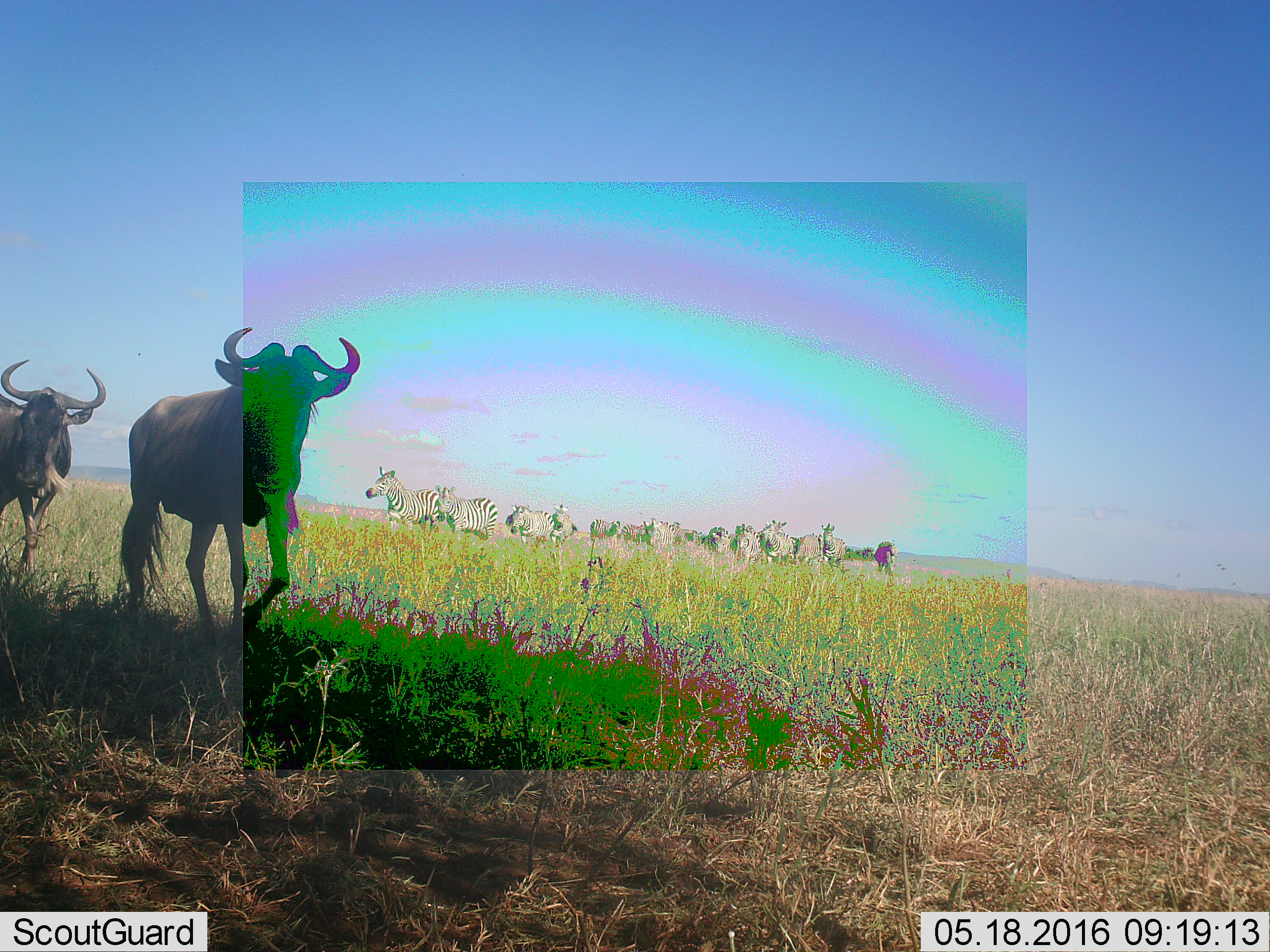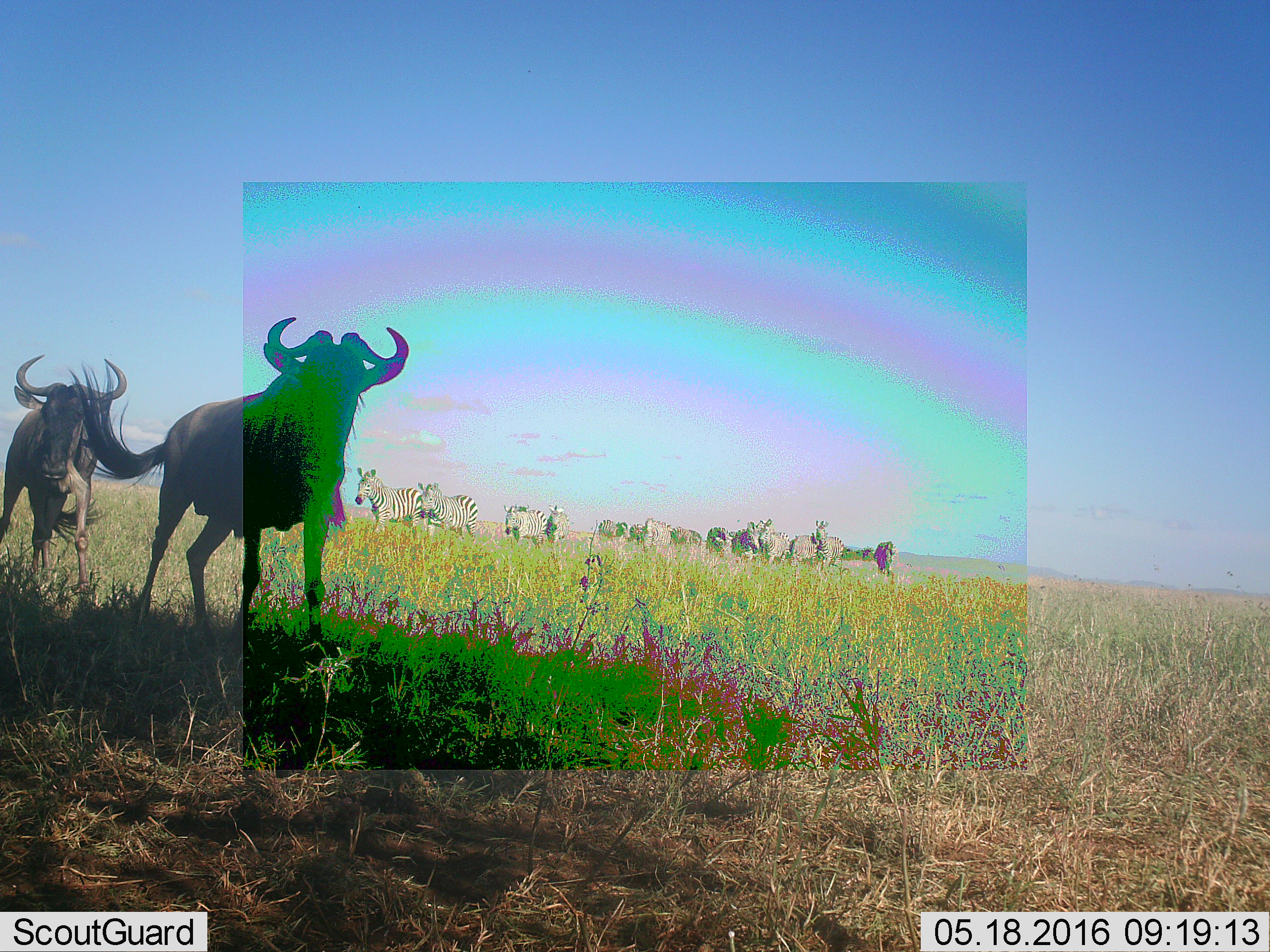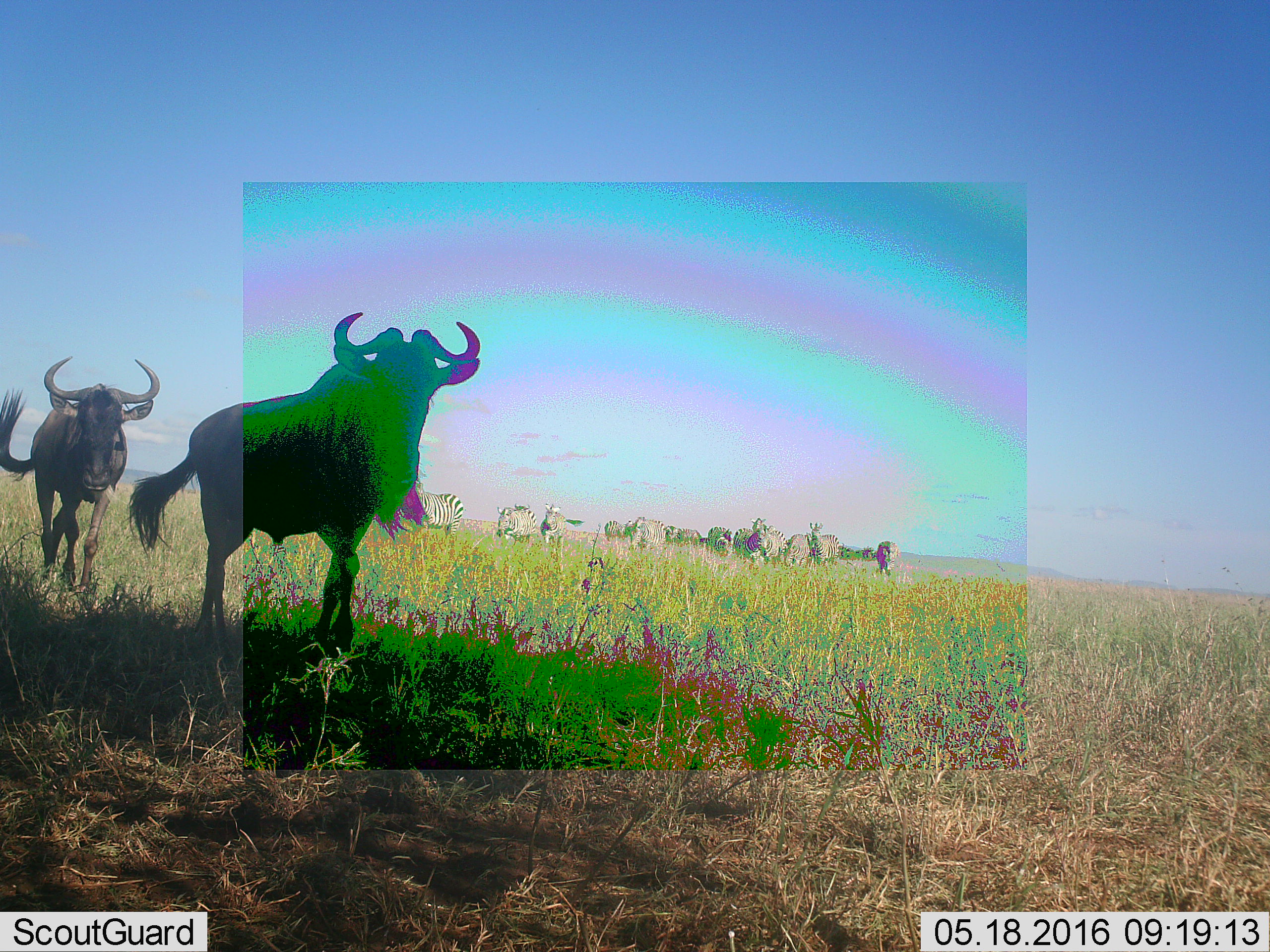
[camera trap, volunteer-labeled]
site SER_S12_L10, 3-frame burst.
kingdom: Animalia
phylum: Chordata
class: Mammalia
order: Artiodactyla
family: Bovidae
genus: Connochaetes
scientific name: Connochaetes taurinus taurinus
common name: blue wildebeest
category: wildebeestblue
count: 2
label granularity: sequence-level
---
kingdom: Animalia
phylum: Chordata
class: Mammalia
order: Perissodactyla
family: Equidae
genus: Equus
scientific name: Equus quagga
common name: plains zebra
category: zebraplains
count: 11-50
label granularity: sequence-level